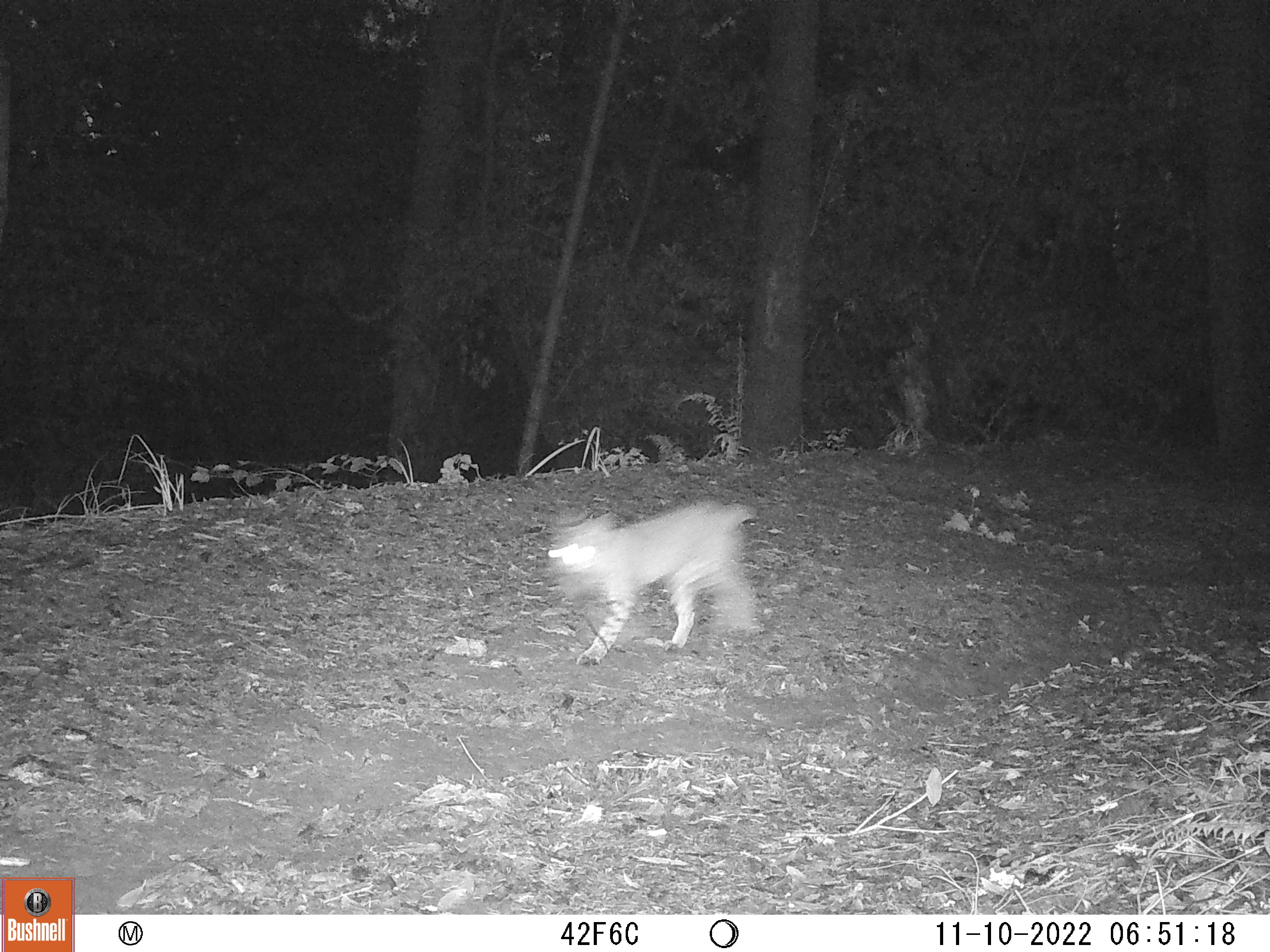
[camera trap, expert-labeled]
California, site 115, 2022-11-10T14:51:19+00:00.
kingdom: Animalia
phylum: Chordata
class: Mammalia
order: Carnivora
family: Felidae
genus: Lynx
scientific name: Lynx rufus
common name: bobcat